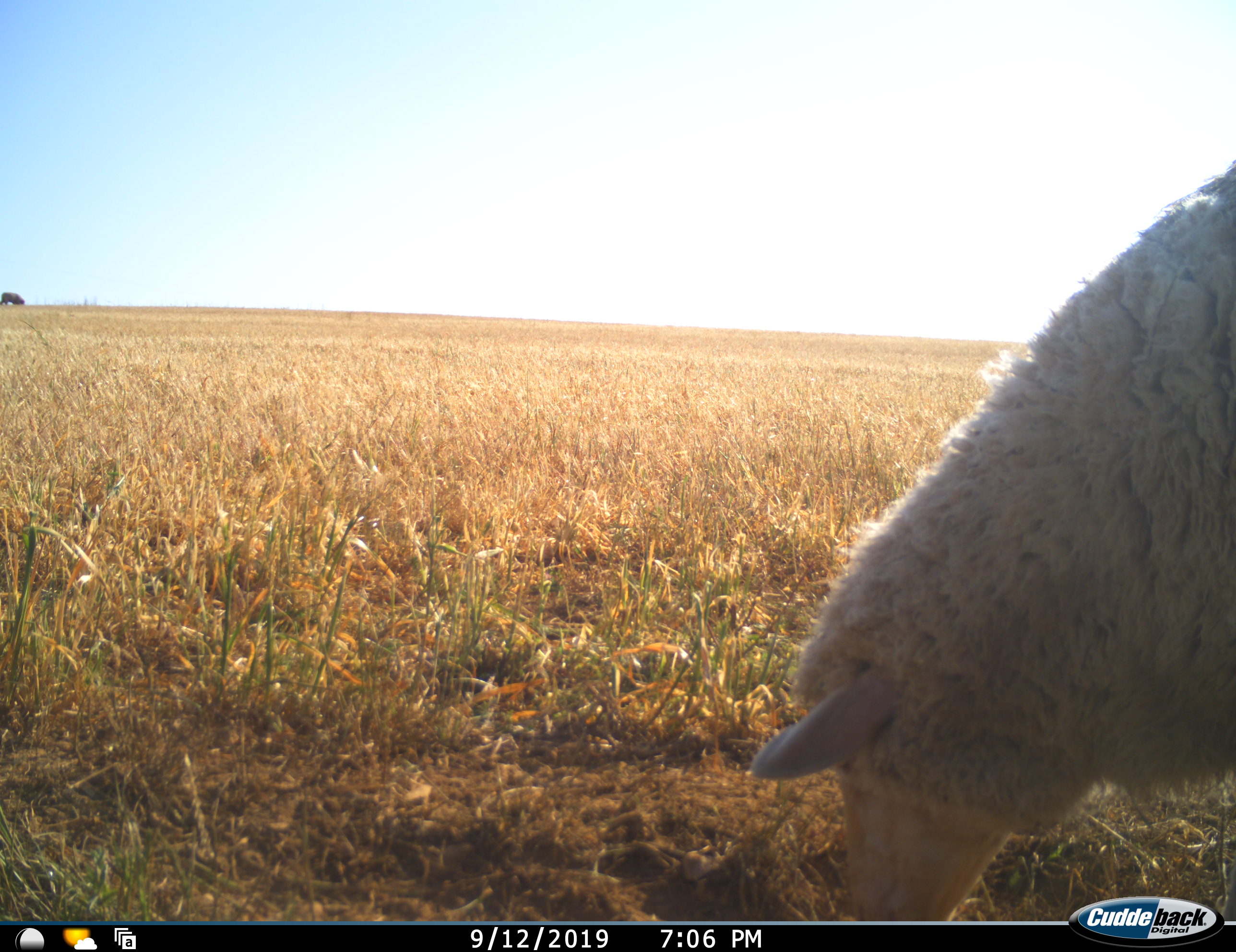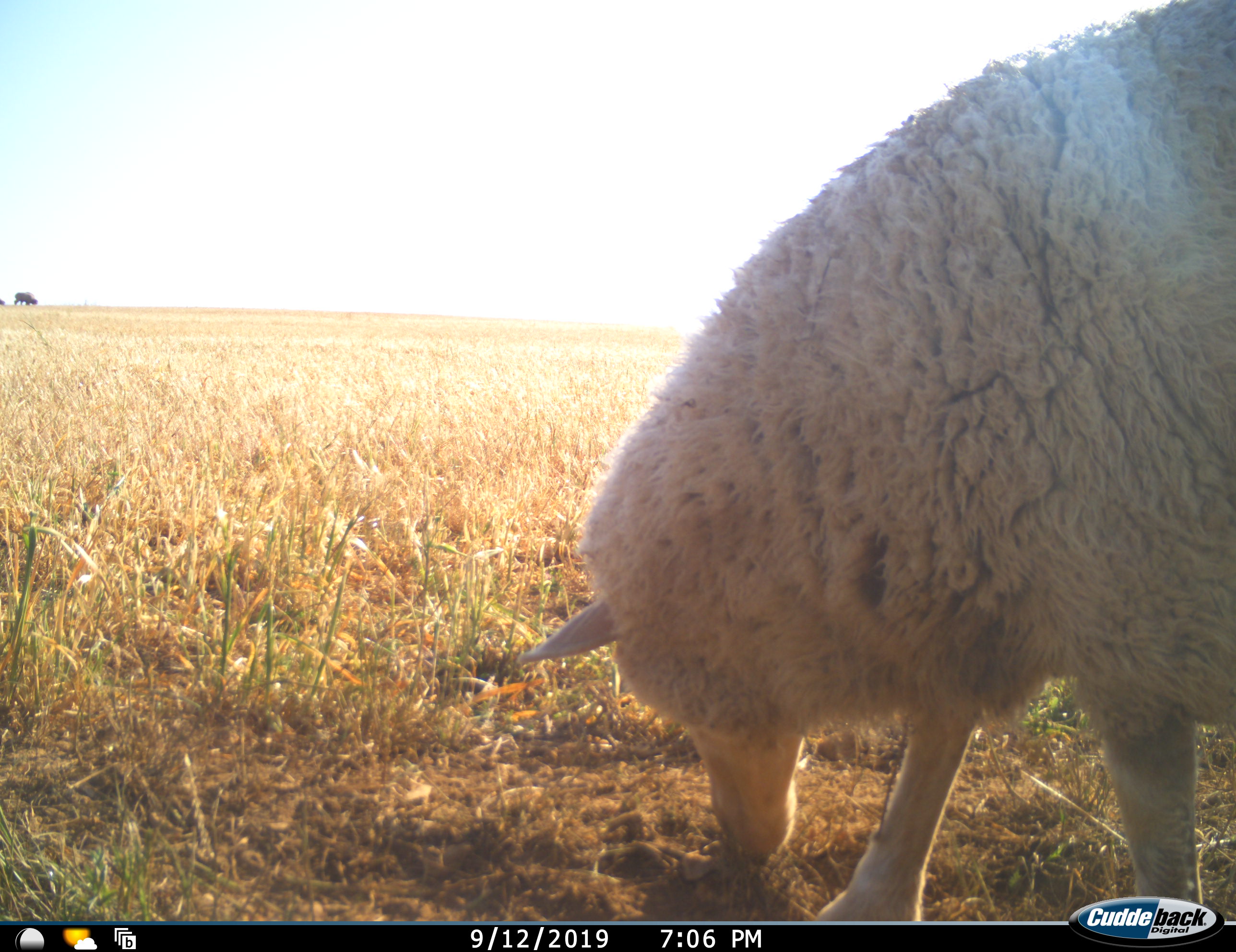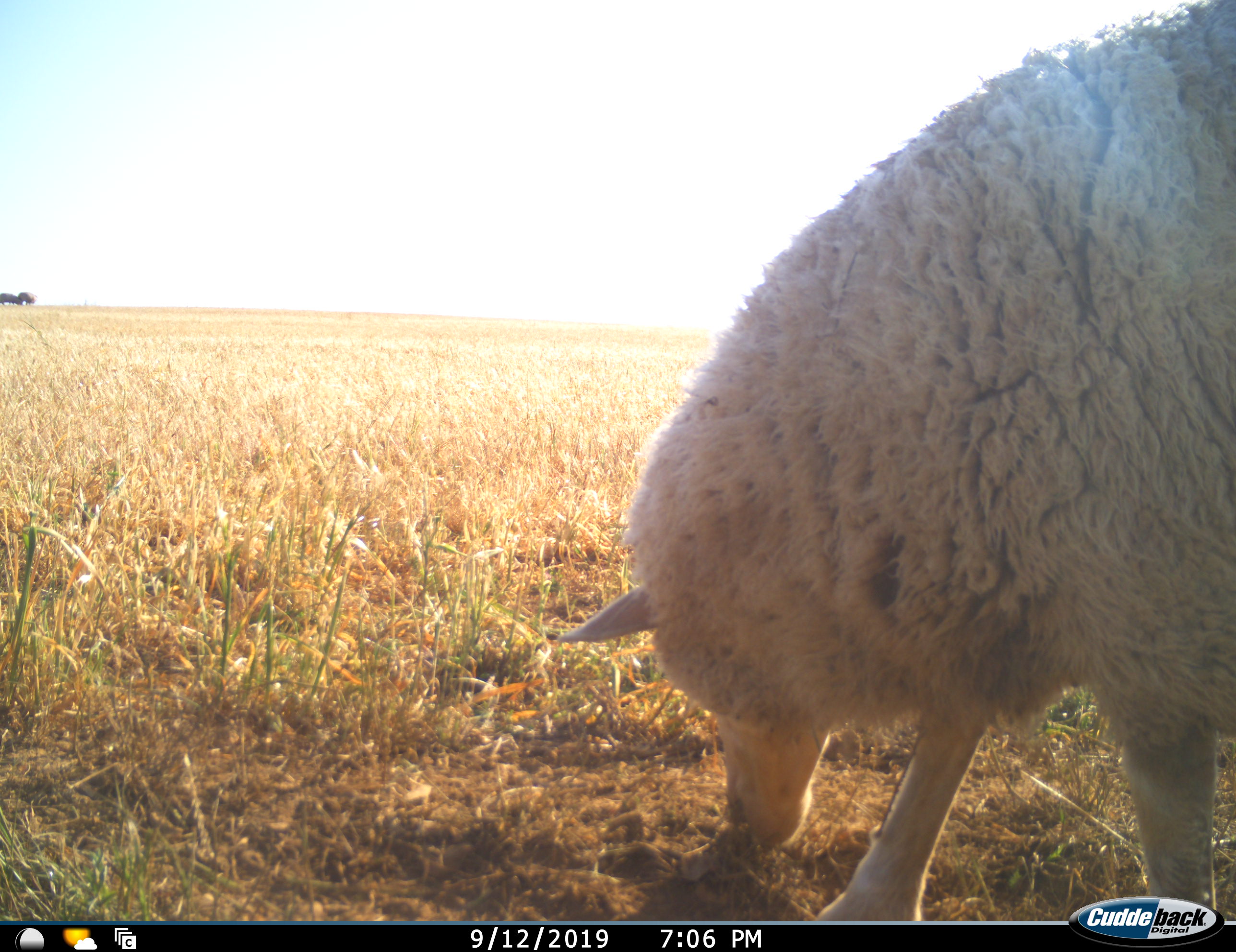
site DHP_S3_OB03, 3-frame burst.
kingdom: Animalia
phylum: Chordata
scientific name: Vertebrata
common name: domestic animal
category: domesticanimal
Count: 3.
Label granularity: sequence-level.